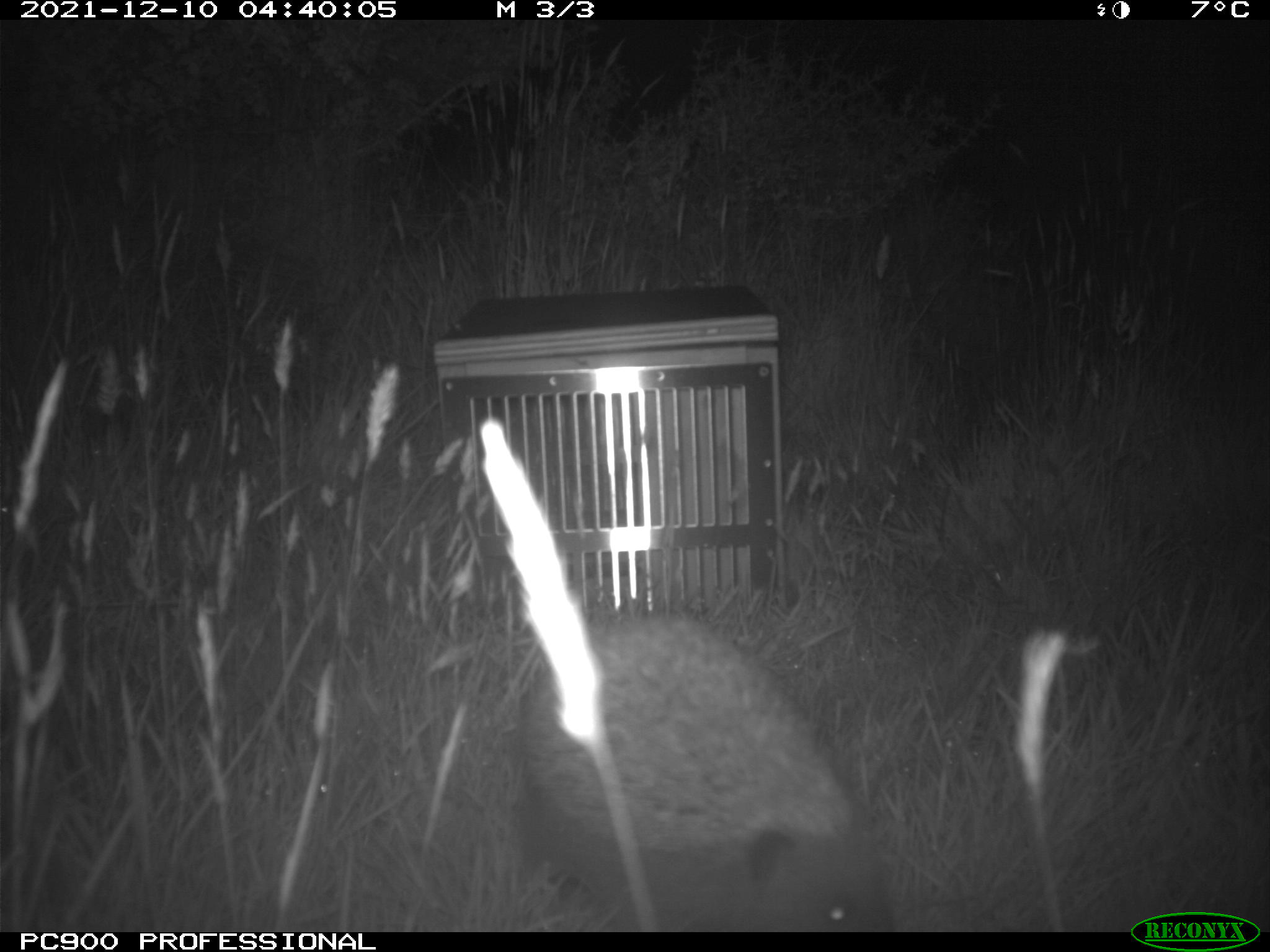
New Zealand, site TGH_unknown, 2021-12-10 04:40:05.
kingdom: Animalia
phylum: Chordata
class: Mammalia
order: Eulipotyphla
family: Erinaceidae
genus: Erinaceus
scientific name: Erinaceus europaeus europaeus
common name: european hedgehog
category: hedgehog